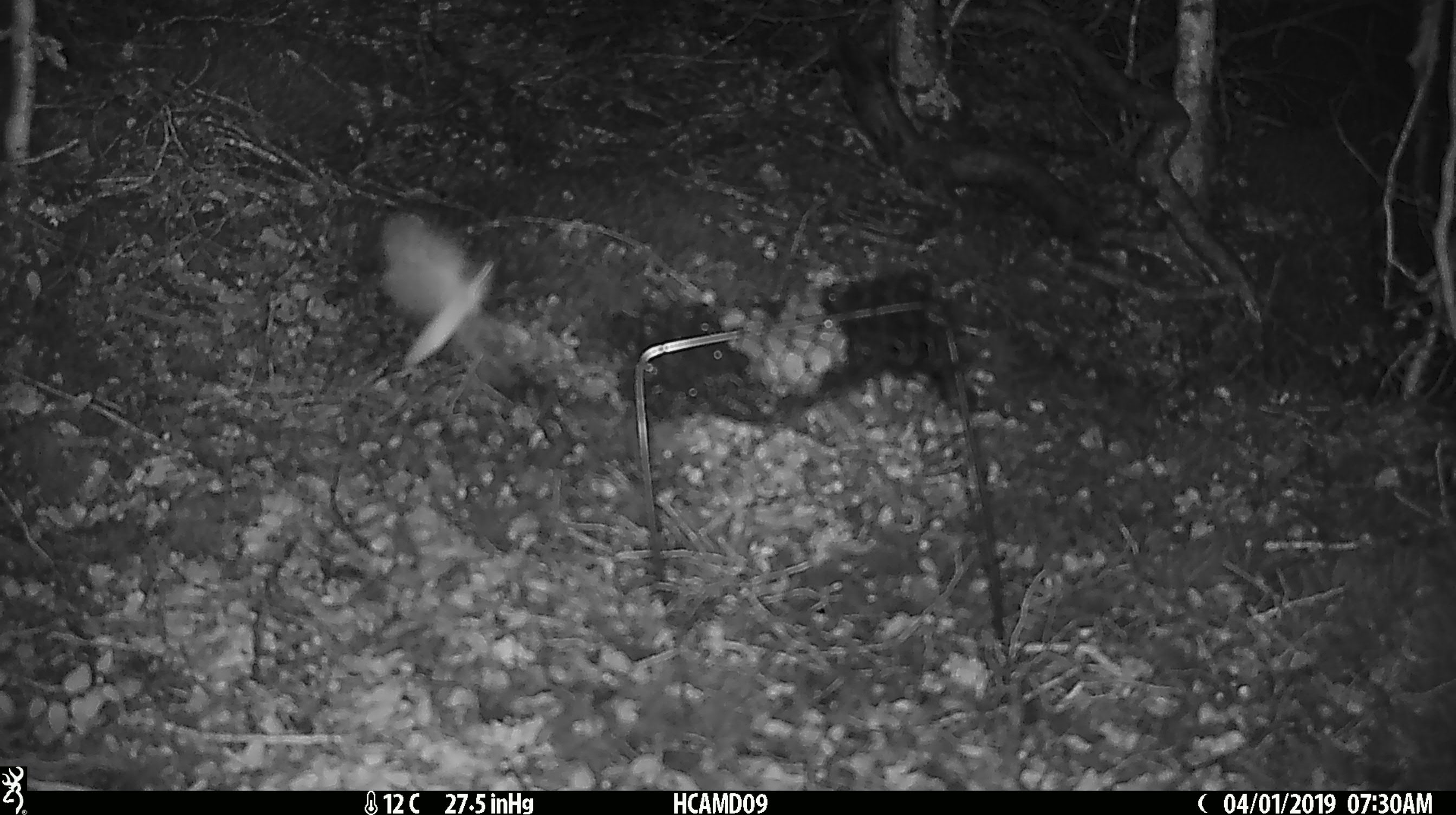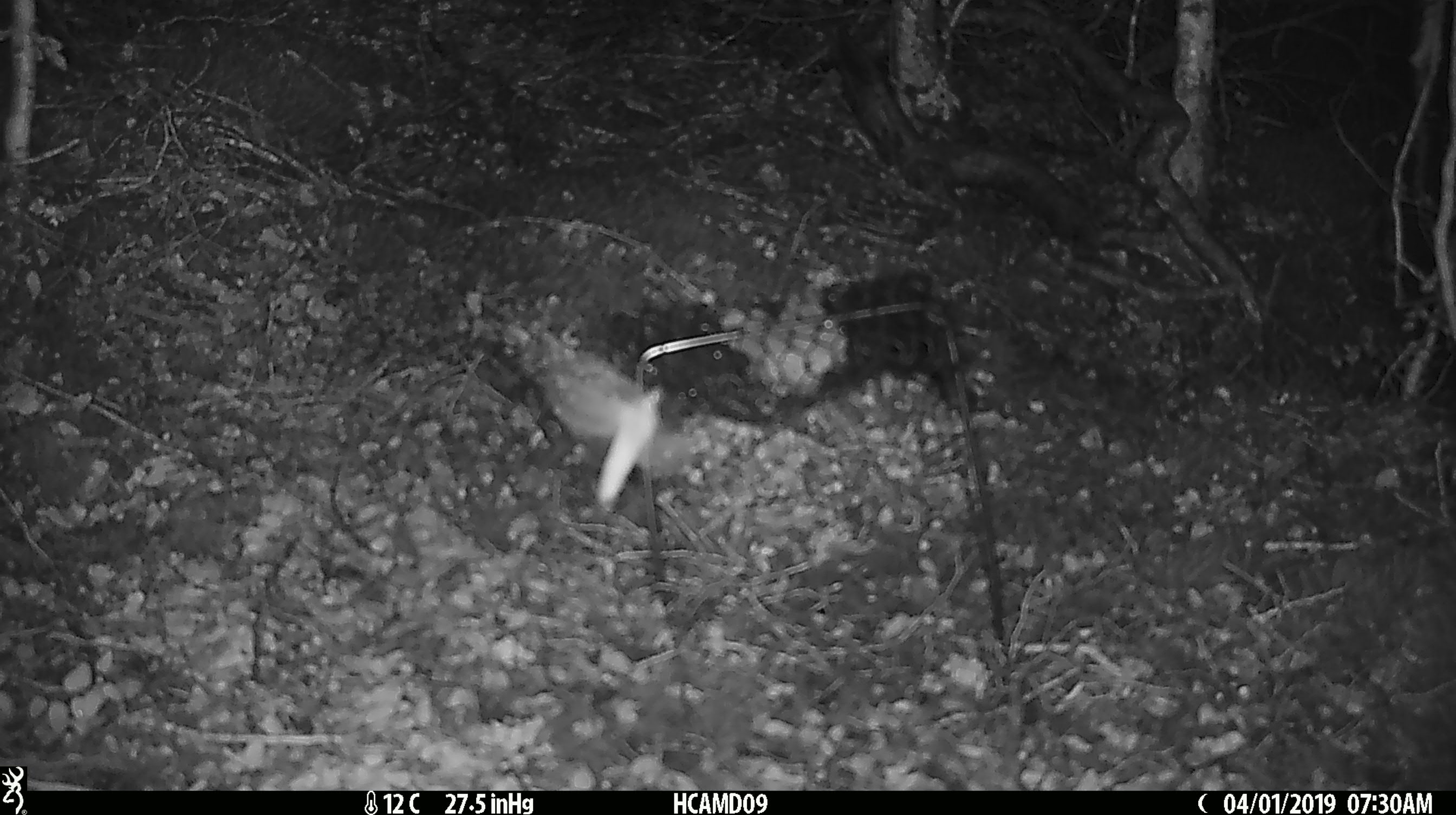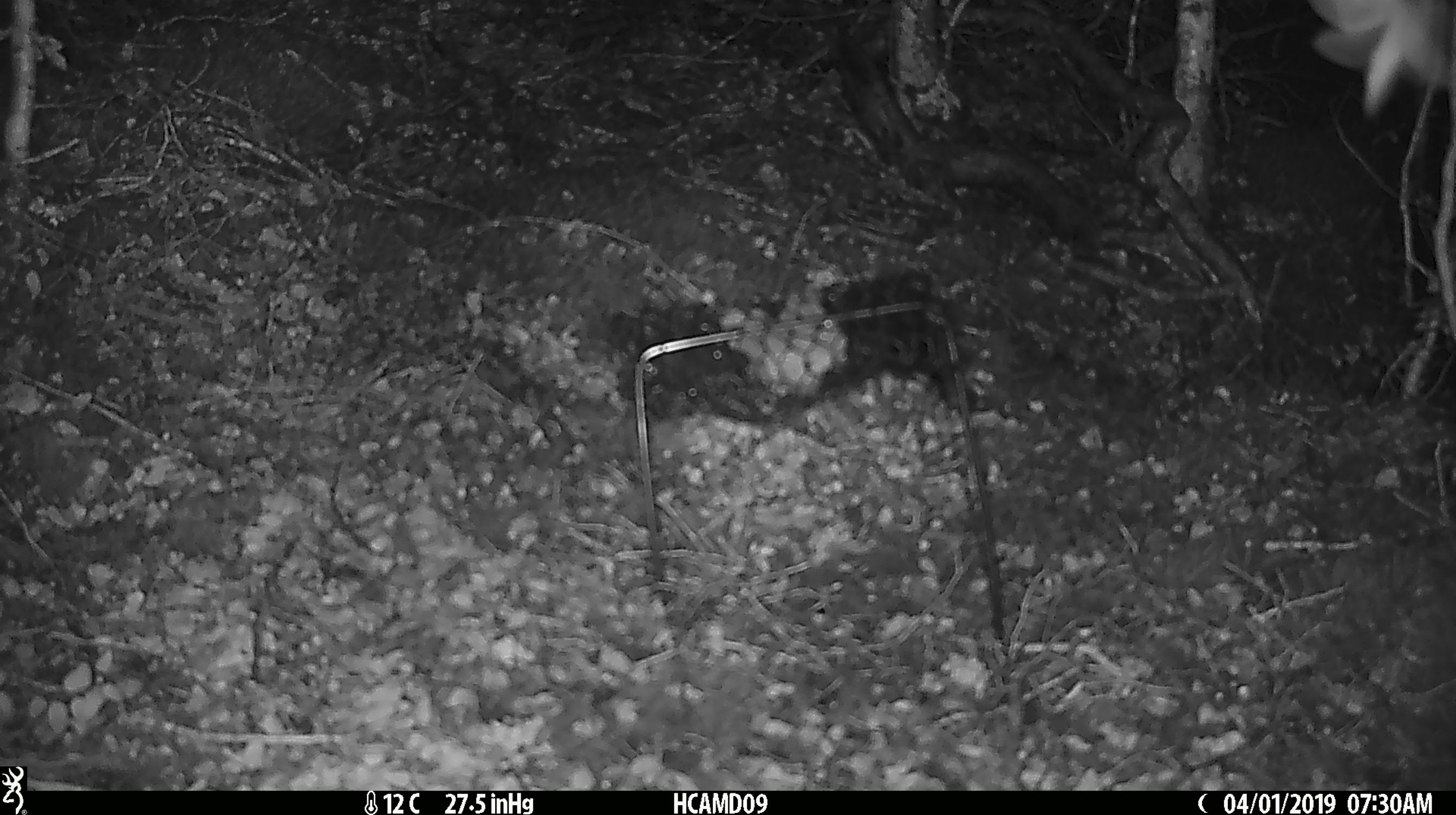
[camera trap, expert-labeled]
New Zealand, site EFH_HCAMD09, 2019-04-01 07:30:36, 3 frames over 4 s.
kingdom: Animalia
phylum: Arthropoda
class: Insecta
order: Lepidoptera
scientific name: Lepidoptera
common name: moth